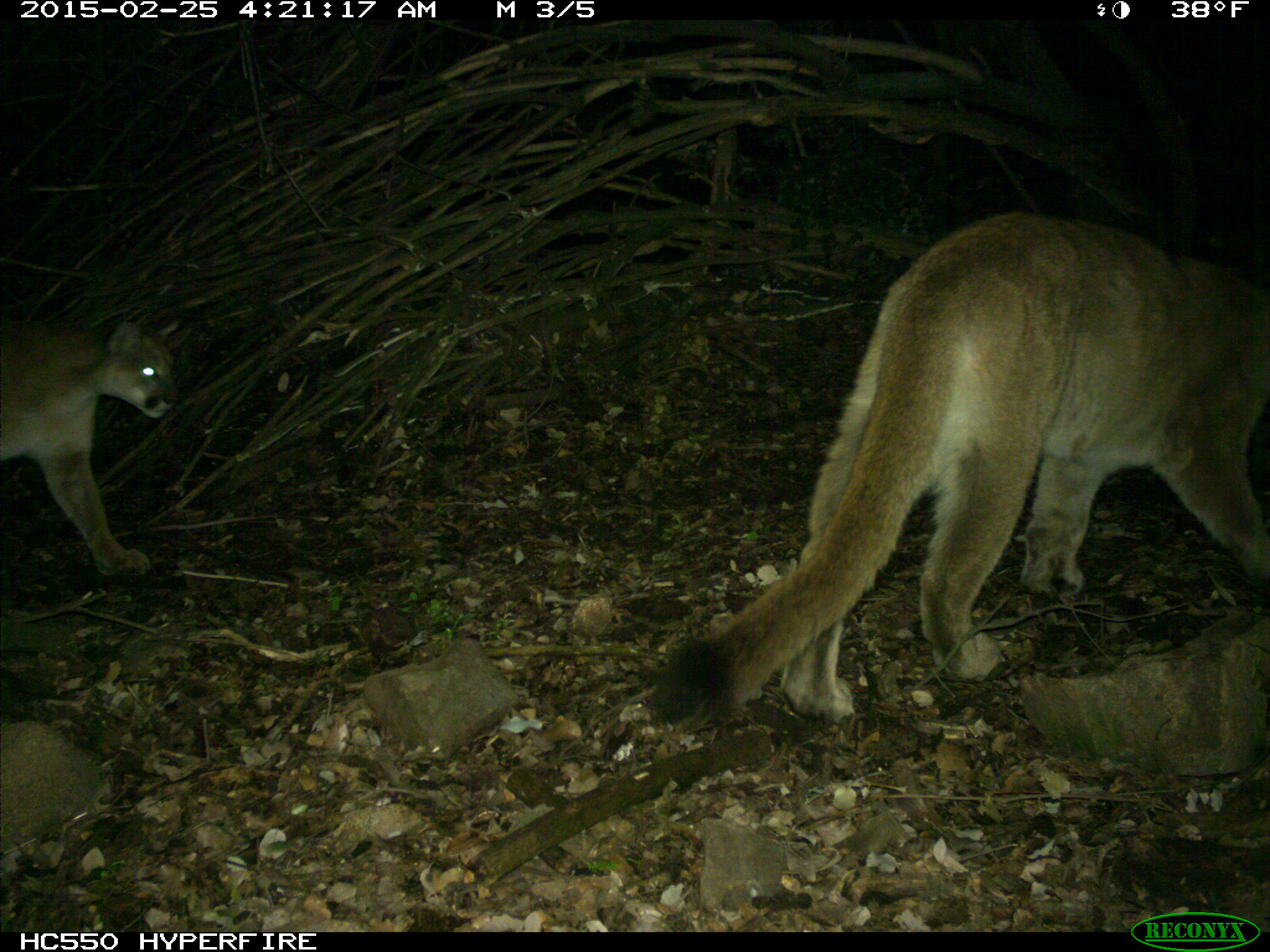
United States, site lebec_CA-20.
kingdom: Animalia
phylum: Chordata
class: Mammalia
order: Carnivora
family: Felidae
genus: Puma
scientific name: Puma concolor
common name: mountain lion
Puma concolor (mountain lion).